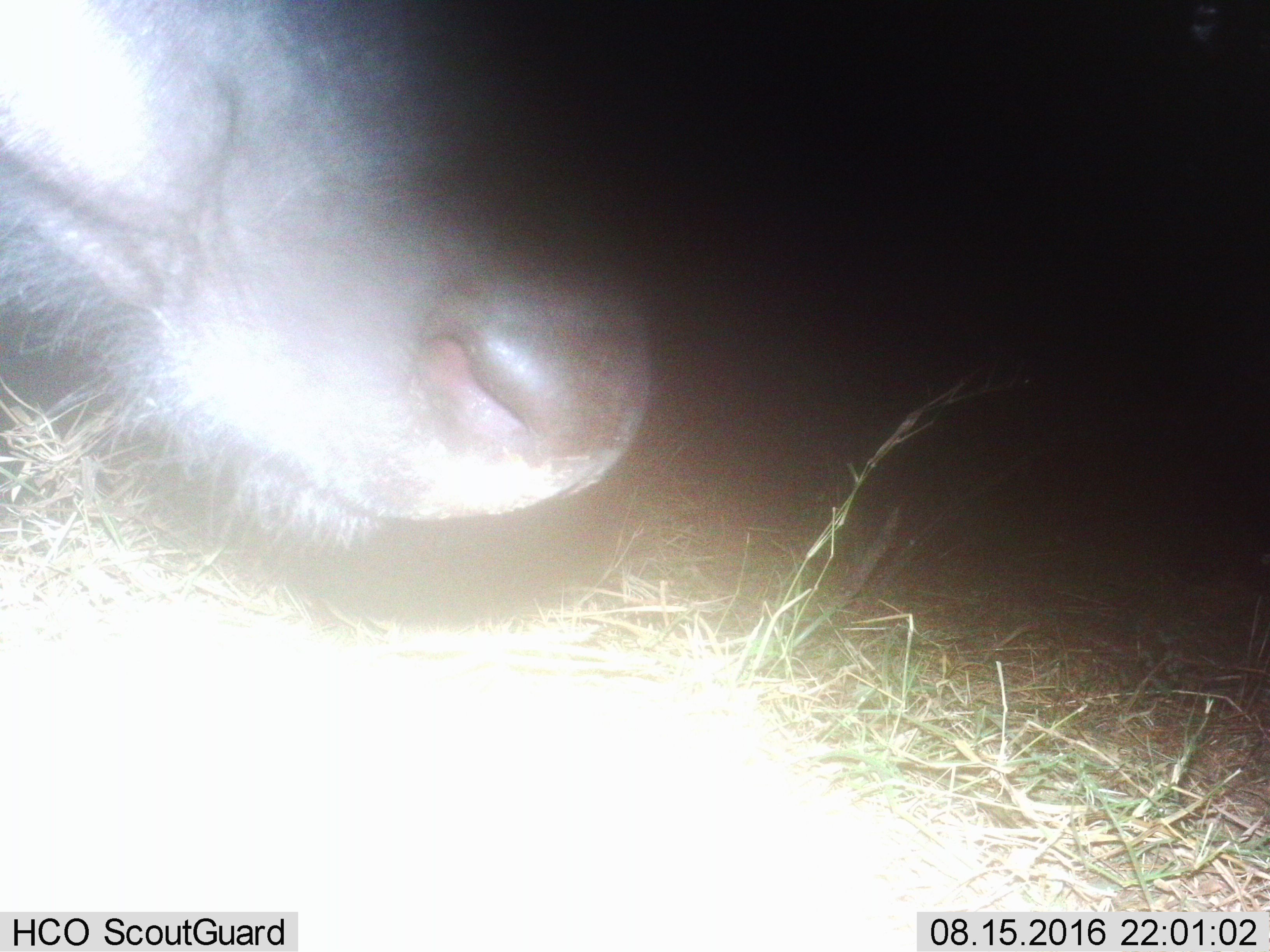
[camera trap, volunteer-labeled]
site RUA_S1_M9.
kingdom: Animalia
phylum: Chordata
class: Mammalia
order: Artiodactyla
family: Bovidae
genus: Syncerus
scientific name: Syncerus caffer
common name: african buffalo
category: buffalo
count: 1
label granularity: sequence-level